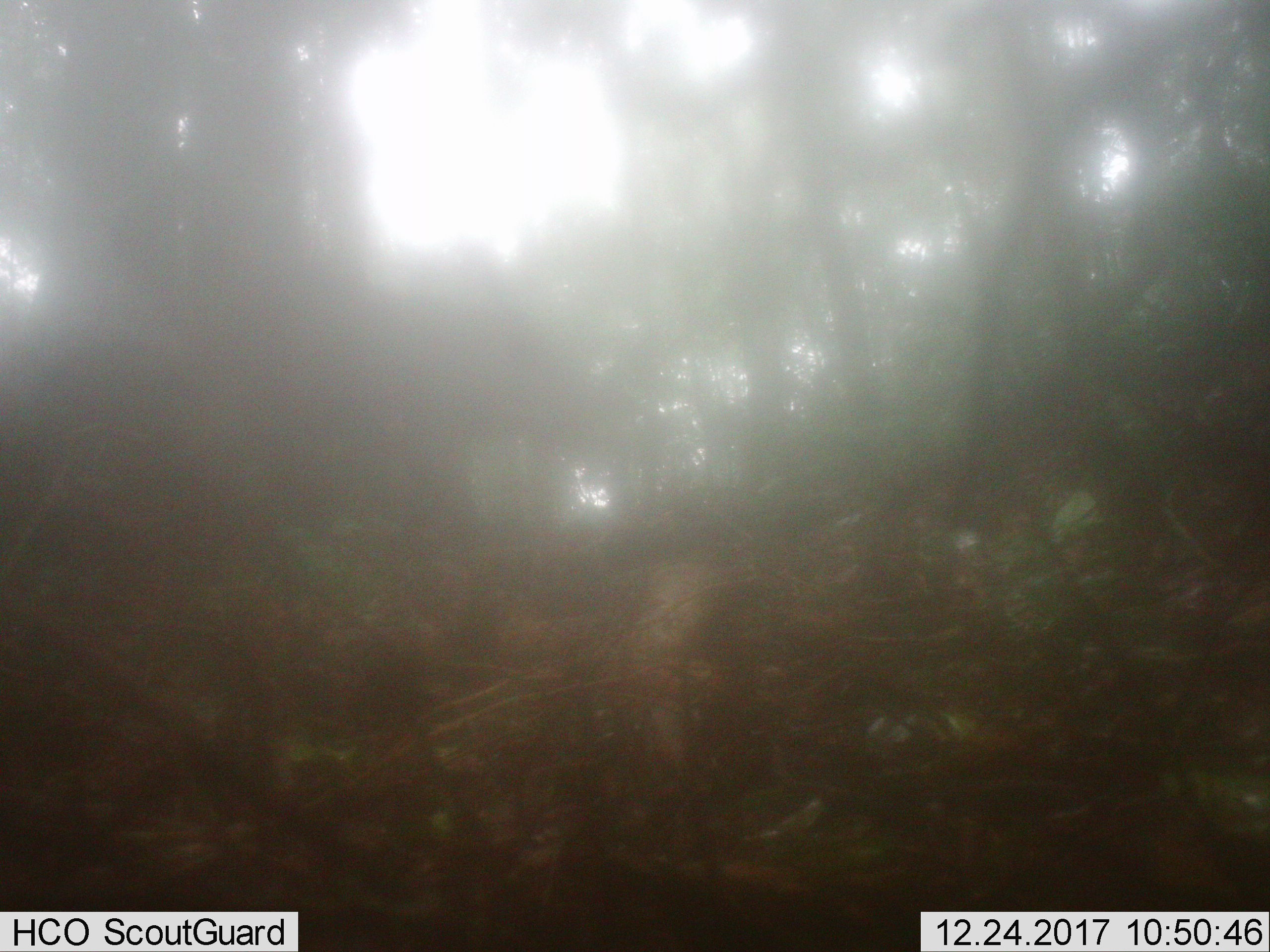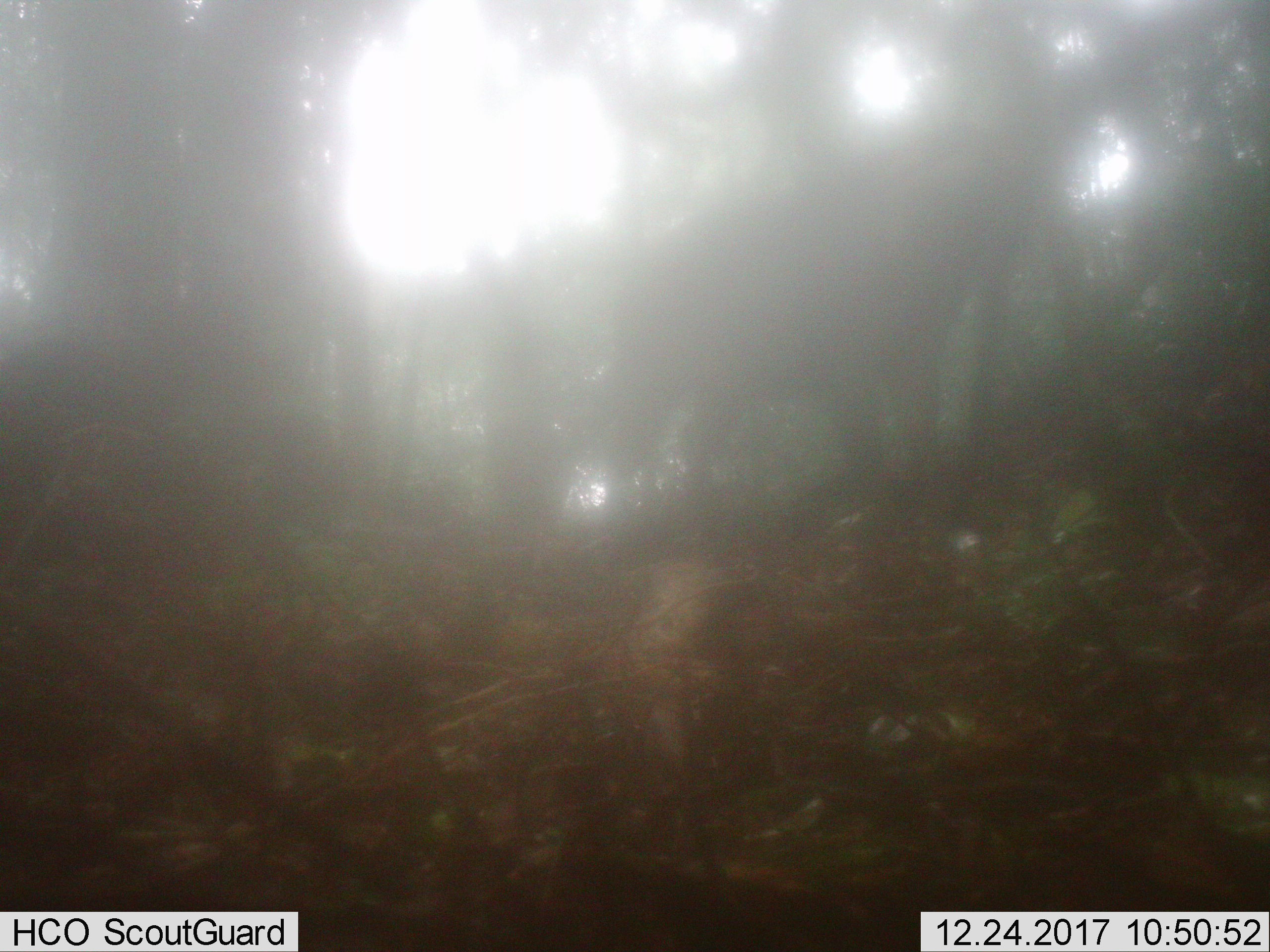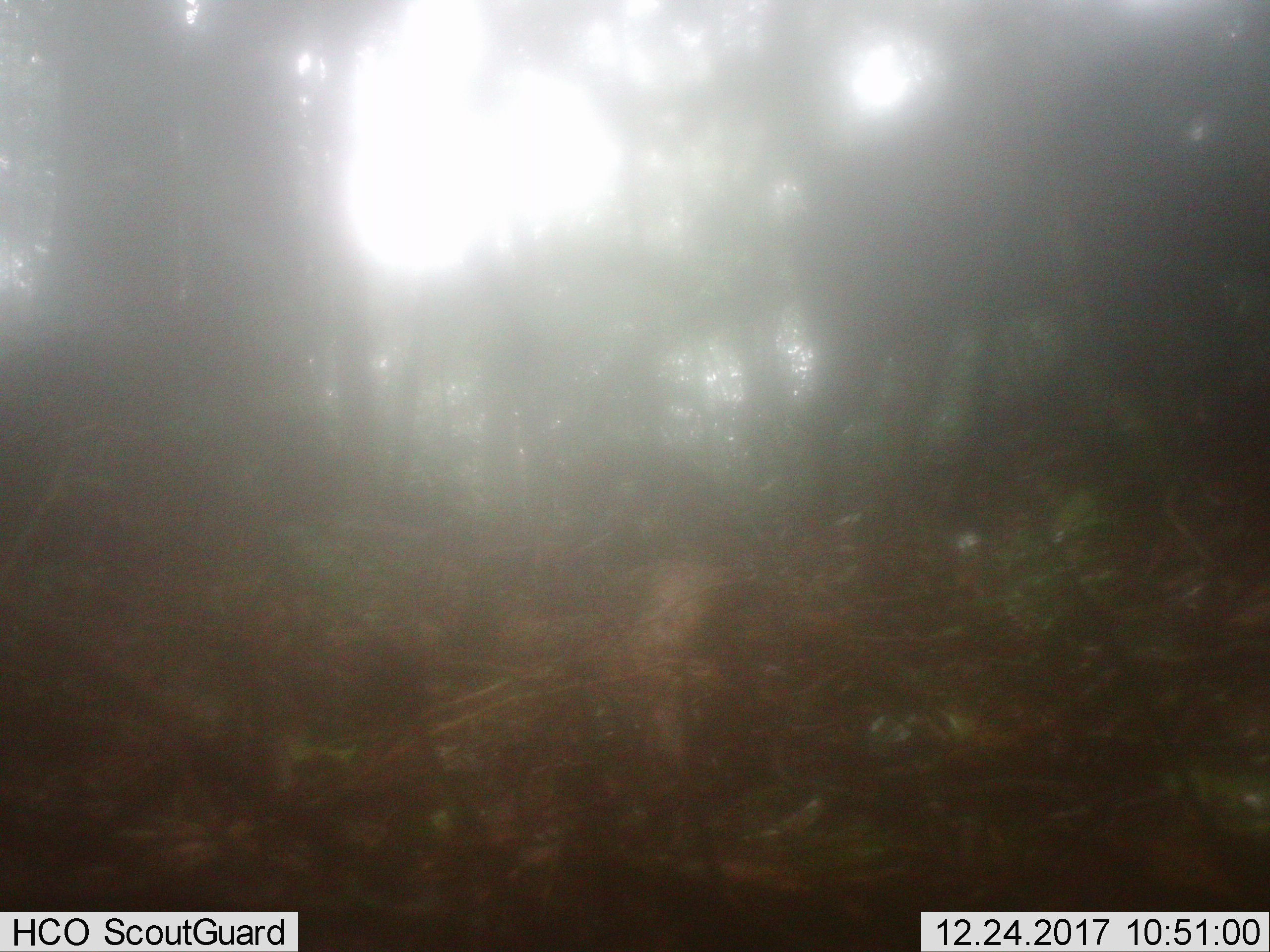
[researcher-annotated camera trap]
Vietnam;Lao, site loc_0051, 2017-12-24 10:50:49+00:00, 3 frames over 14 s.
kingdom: Animalia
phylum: Chordata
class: Mammalia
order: Artiodactyla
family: Suidae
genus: Sus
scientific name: Sus scrofa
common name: eurasian wild pig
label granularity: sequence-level